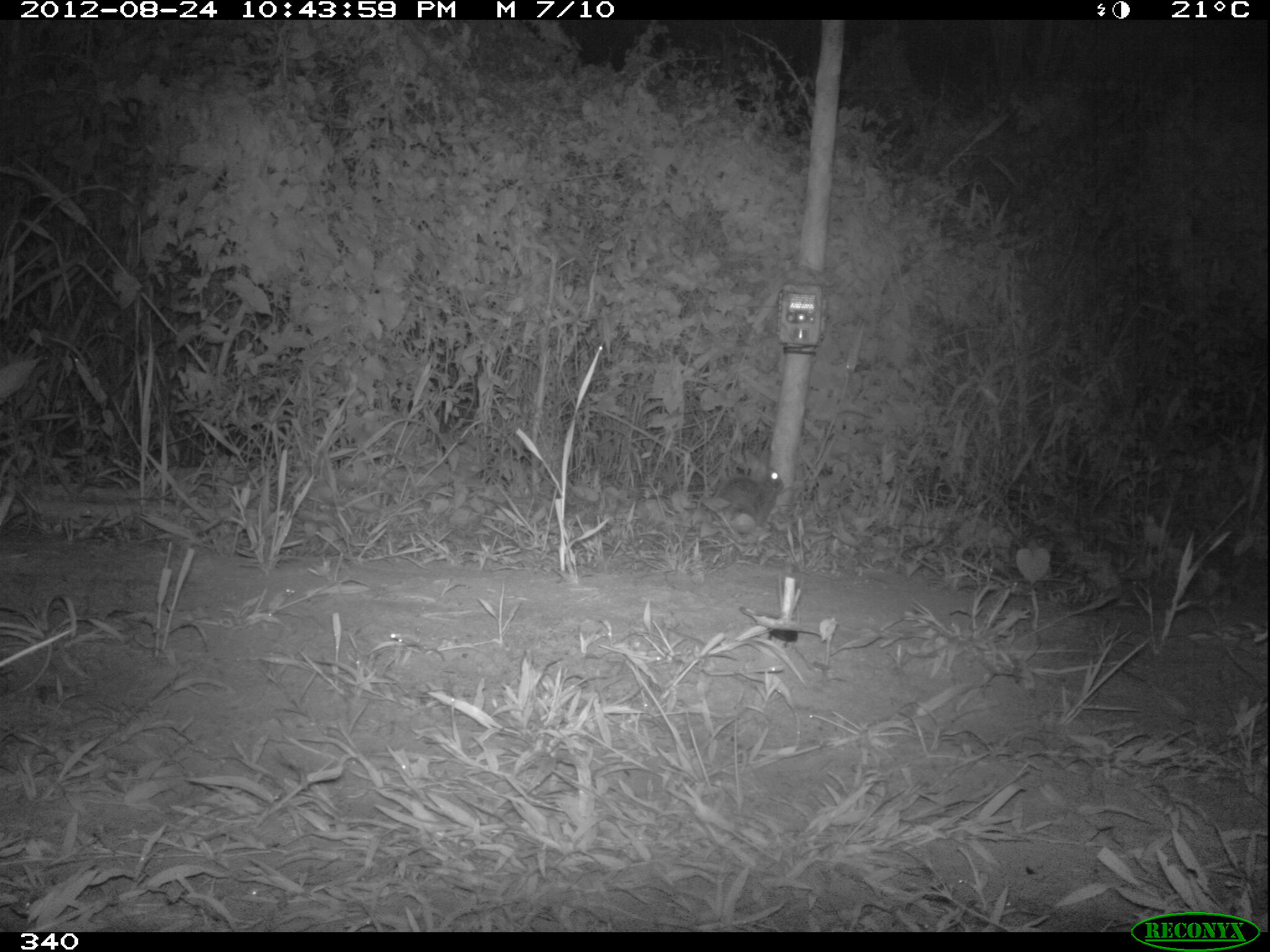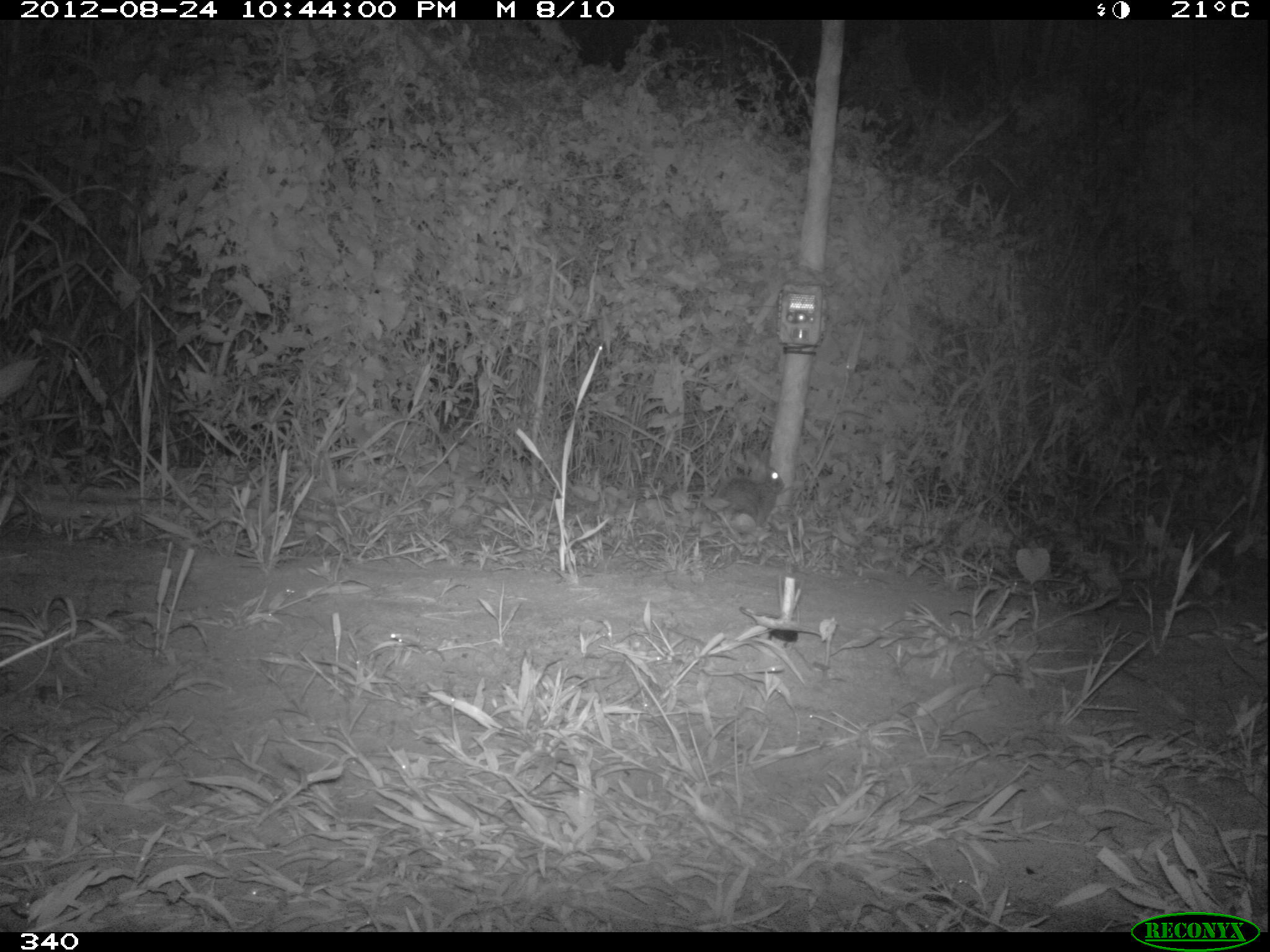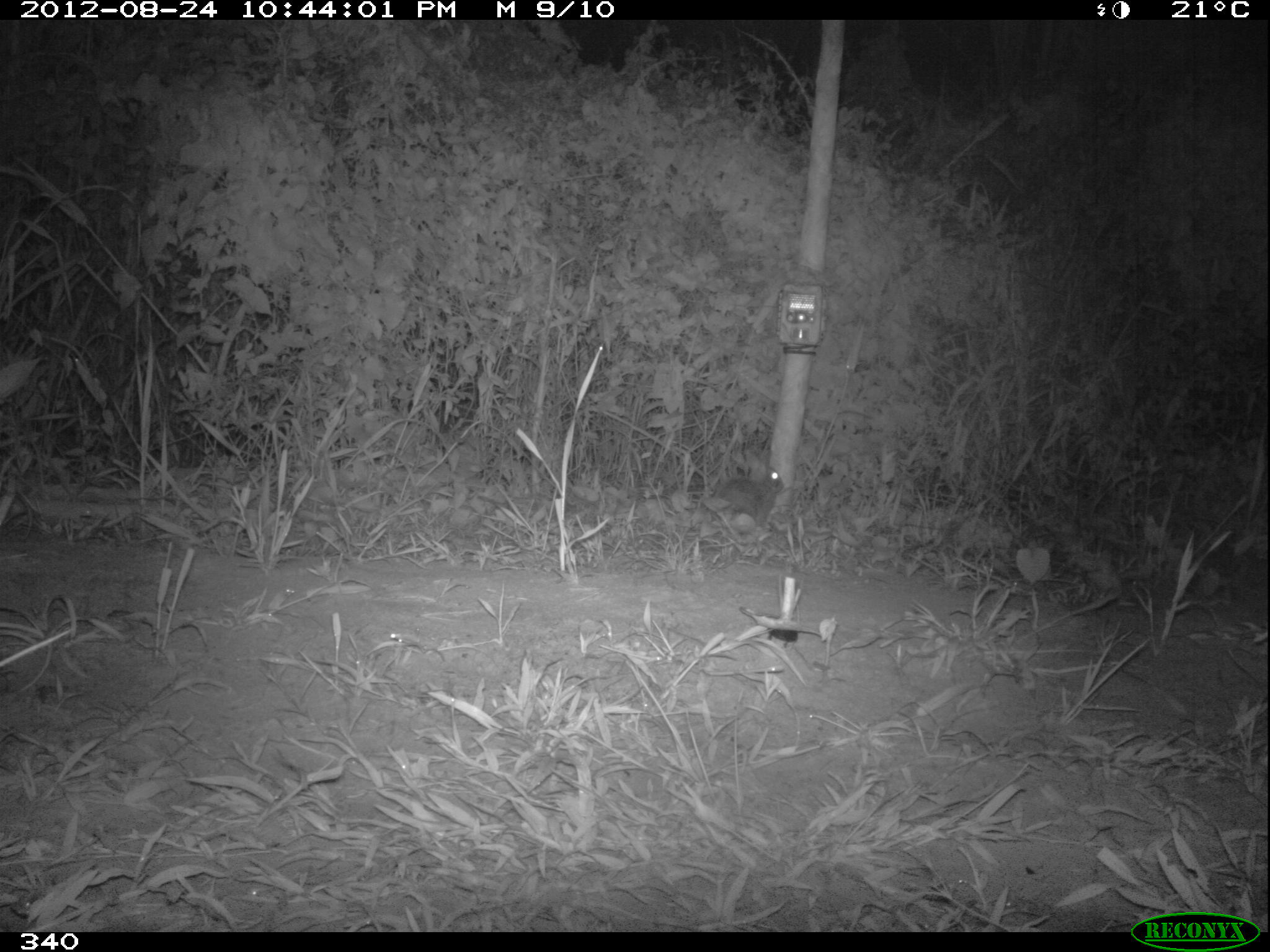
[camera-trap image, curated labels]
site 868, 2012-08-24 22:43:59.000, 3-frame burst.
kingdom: Animalia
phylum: Chordata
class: Mammalia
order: Lagomorpha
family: Leporidae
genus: Sylvilagus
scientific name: Sylvilagus brasiliensis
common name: tapeti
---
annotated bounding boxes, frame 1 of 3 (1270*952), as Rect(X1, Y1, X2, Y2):
sylvilagus brasiliensis: Rect(716, 448, 784, 527)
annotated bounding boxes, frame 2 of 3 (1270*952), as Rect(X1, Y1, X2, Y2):
sylvilagus brasiliensis: Rect(714, 447, 784, 525)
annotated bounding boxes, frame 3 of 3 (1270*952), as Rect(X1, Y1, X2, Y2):
sylvilagus brasiliensis: Rect(713, 448, 784, 525)